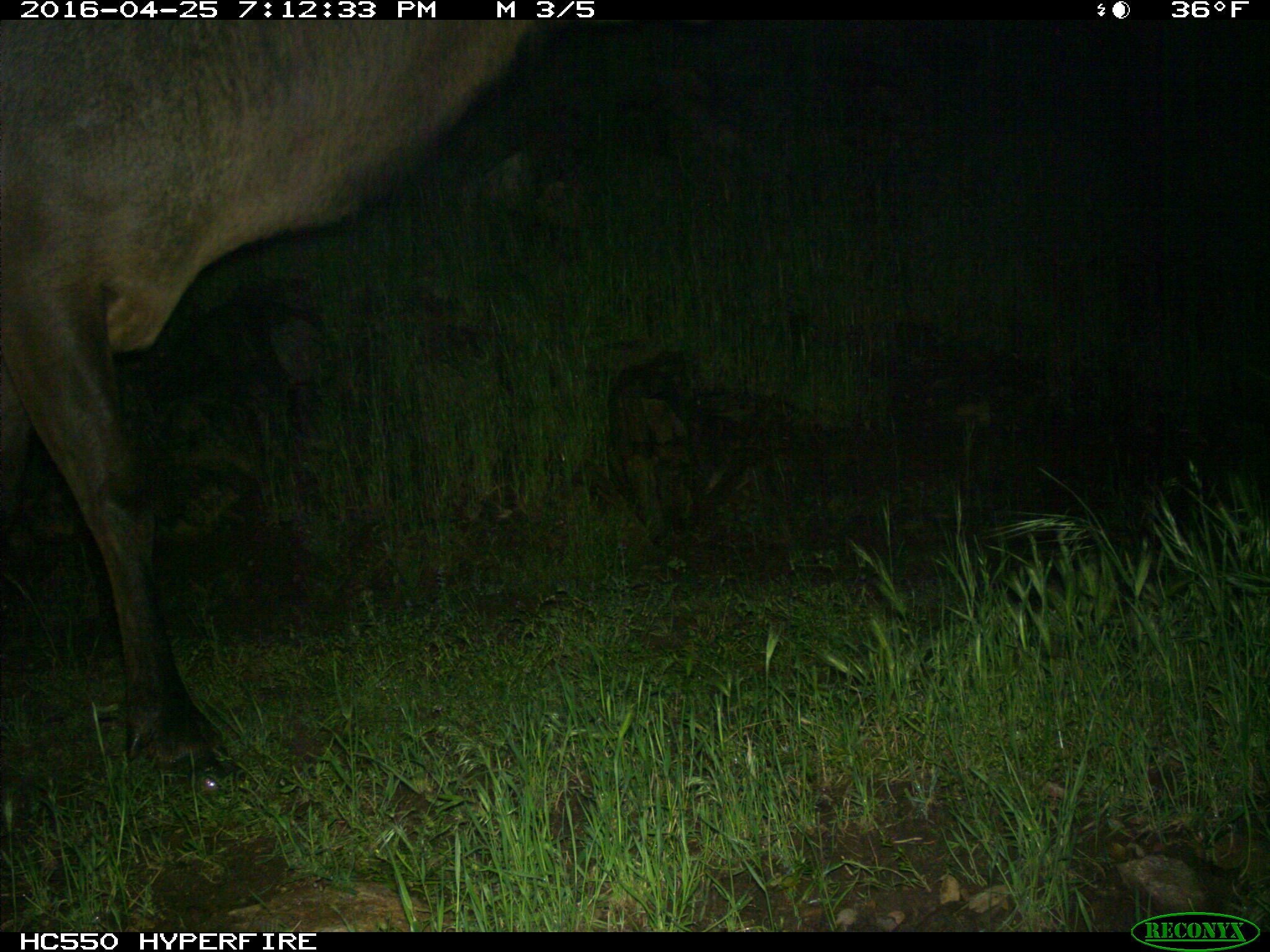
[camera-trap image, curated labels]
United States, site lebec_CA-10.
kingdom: Animalia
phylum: Chordata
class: Mammalia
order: Artiodactyla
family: Cervidae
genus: Cervus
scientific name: Cervus canadensis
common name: elk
Cervus canadensis (elk).